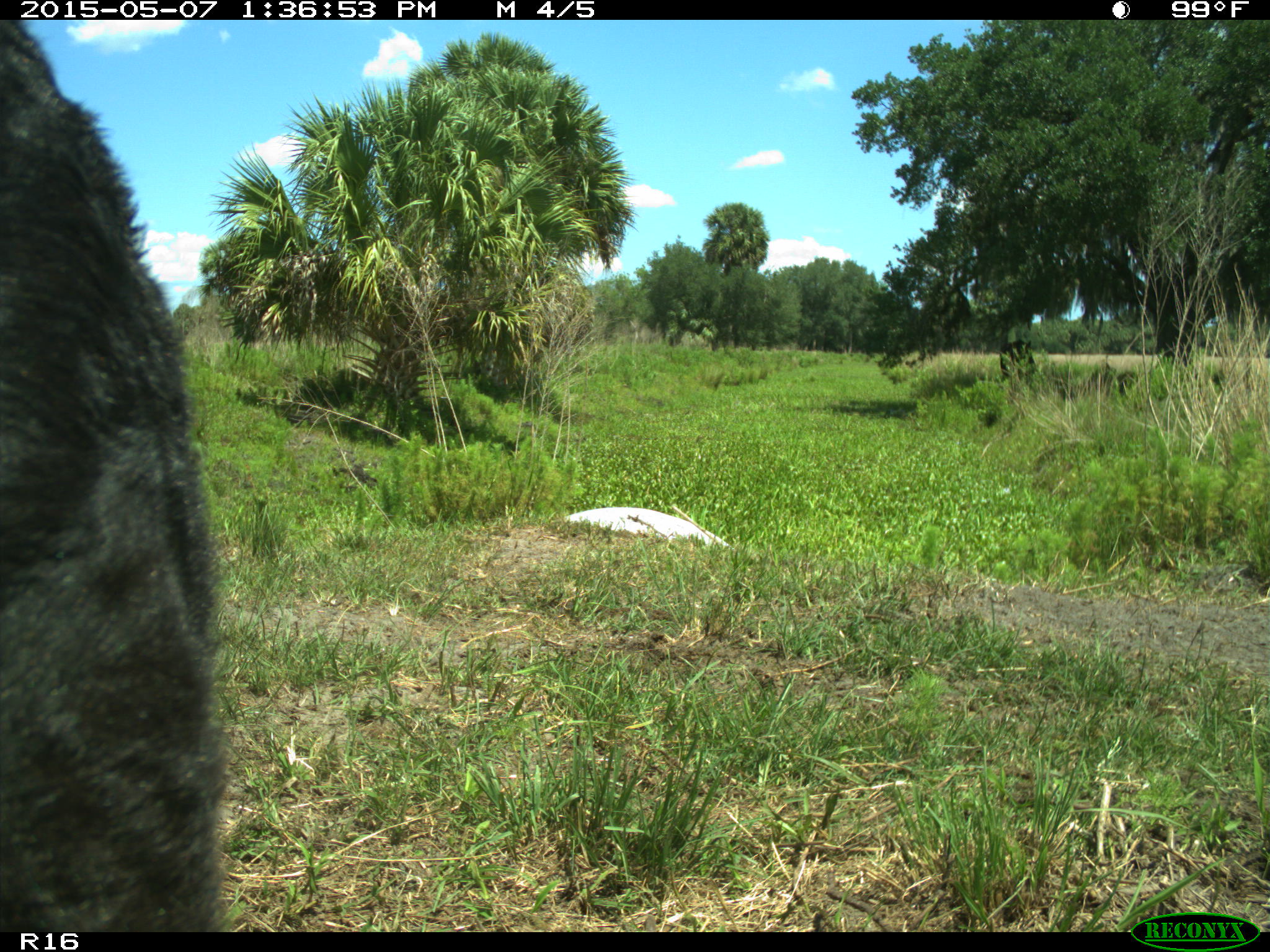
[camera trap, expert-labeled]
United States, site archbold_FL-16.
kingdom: Animalia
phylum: Chordata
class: Mammalia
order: Artiodactyla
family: Bovidae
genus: Bos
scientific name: Bos taurus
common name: domestic cow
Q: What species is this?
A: Bos taurus (domestic cow).